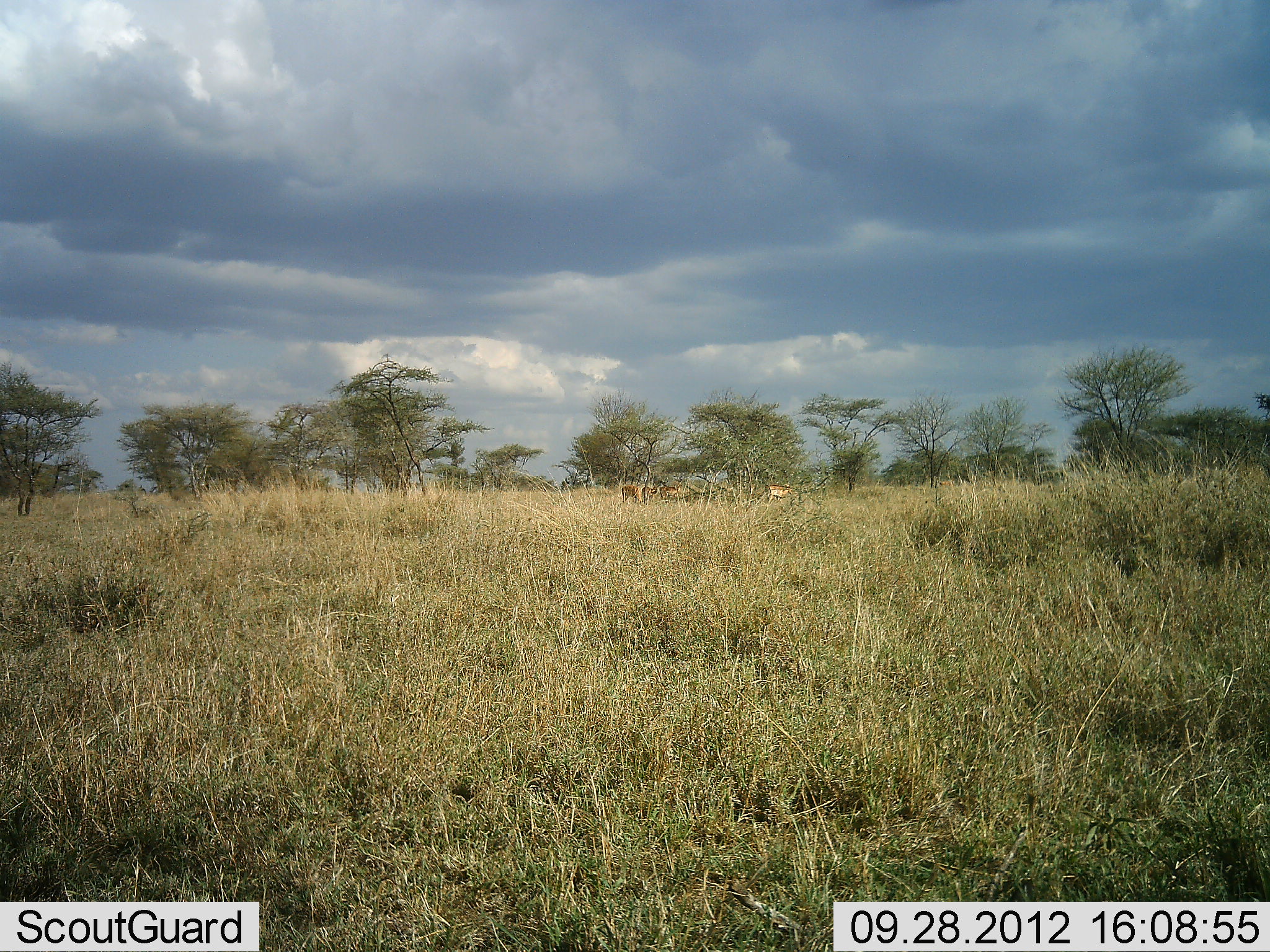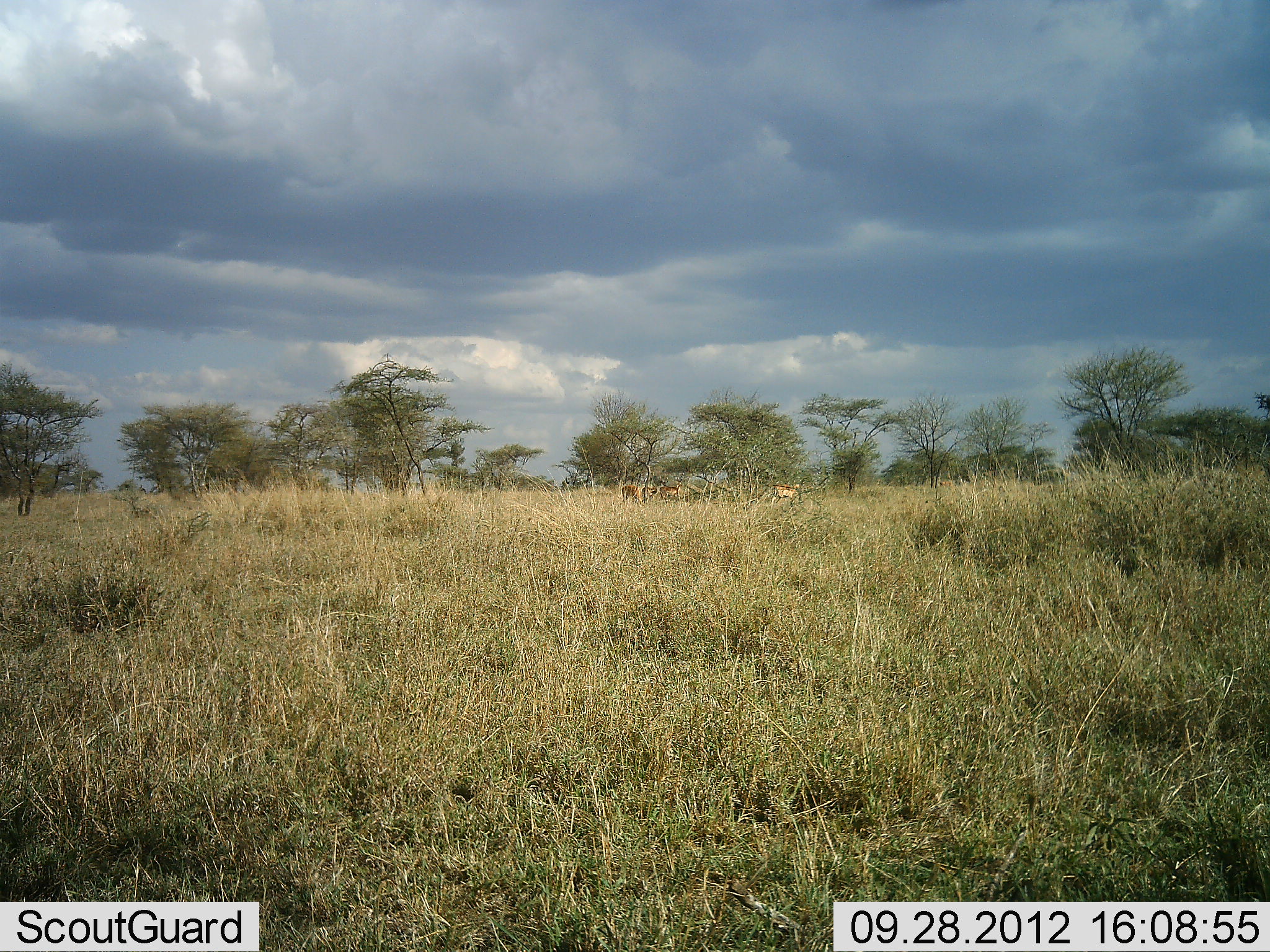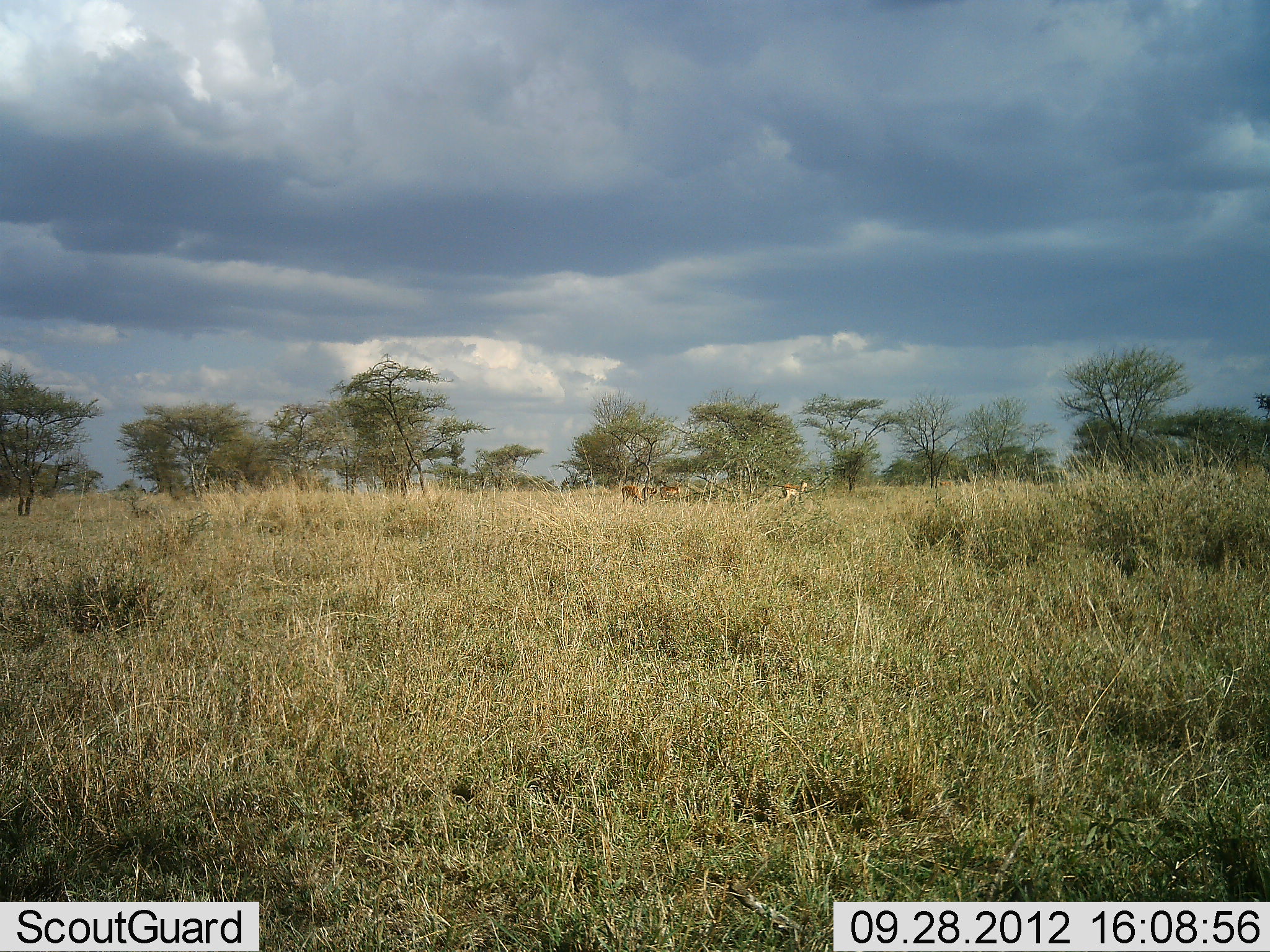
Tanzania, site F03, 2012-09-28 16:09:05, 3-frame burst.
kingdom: Animalia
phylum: Chordata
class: Mammalia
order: Artiodactyla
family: Bovidae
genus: Aepyceros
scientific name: Aepyceros melampus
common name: impala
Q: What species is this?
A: Impala (Aepyceros melampus).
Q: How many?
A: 3.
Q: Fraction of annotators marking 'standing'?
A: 80%.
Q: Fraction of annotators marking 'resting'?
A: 0%.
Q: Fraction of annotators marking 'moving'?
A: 90%.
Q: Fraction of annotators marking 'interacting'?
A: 0%.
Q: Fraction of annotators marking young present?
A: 0%.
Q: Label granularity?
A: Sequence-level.